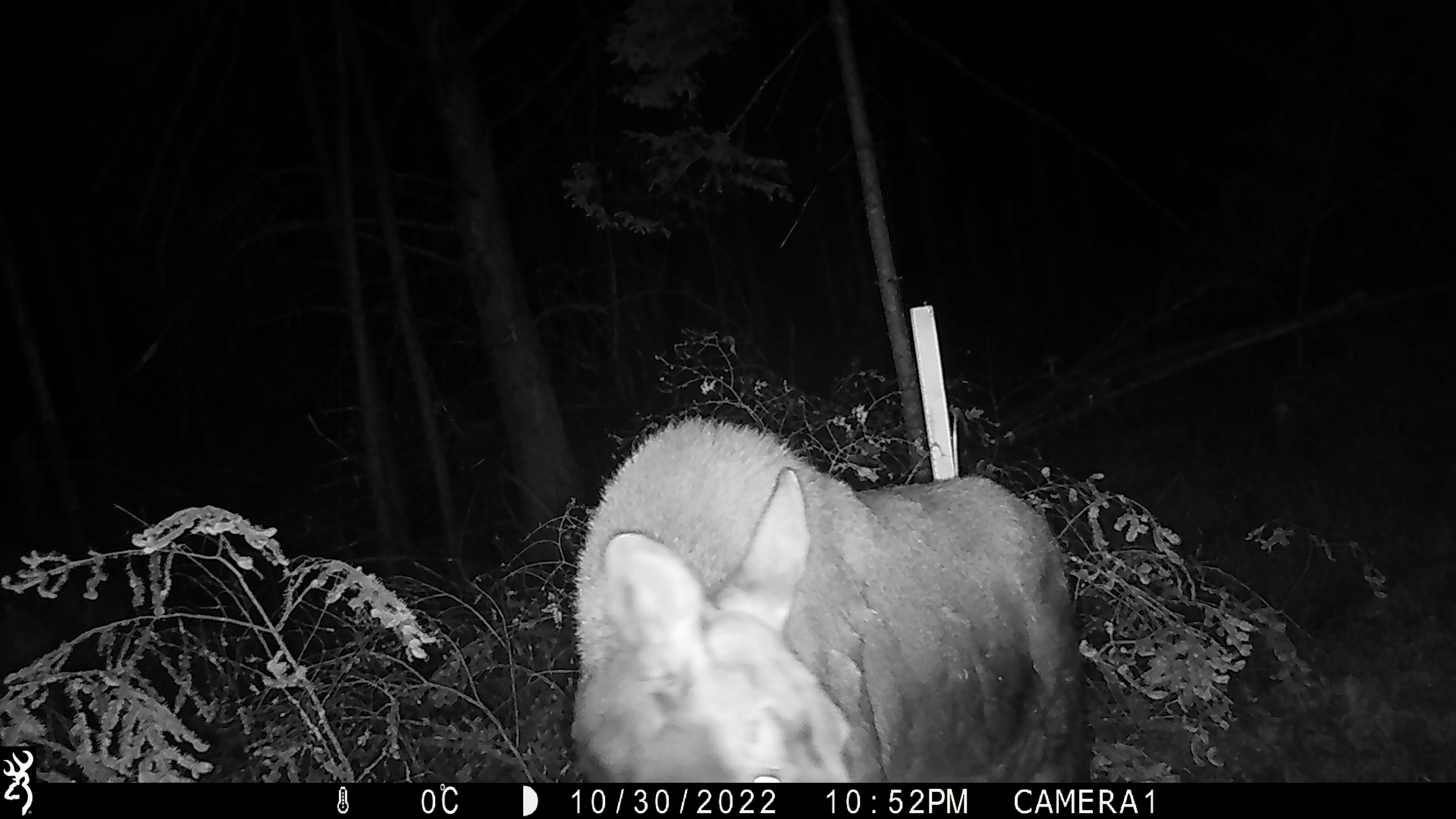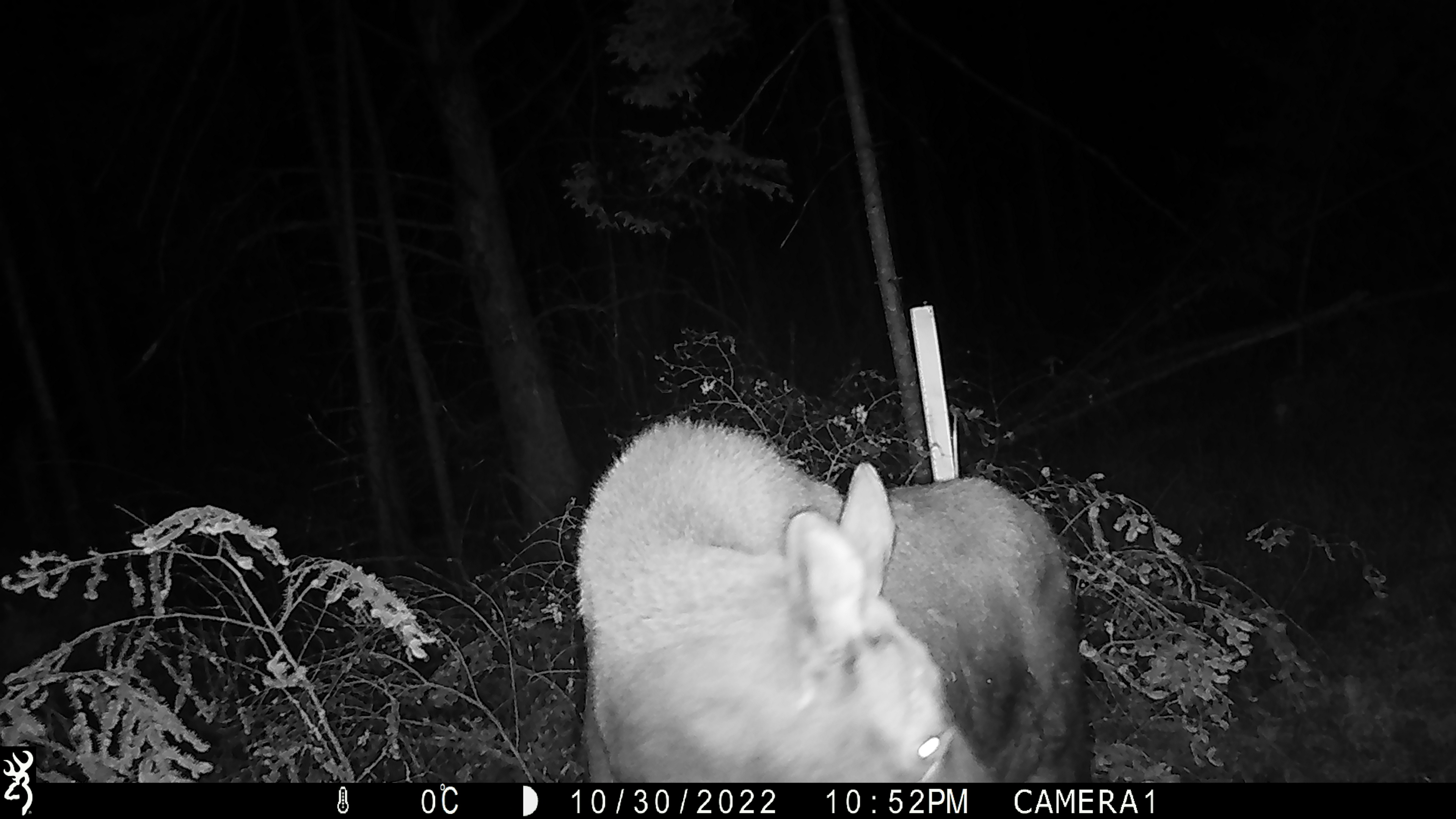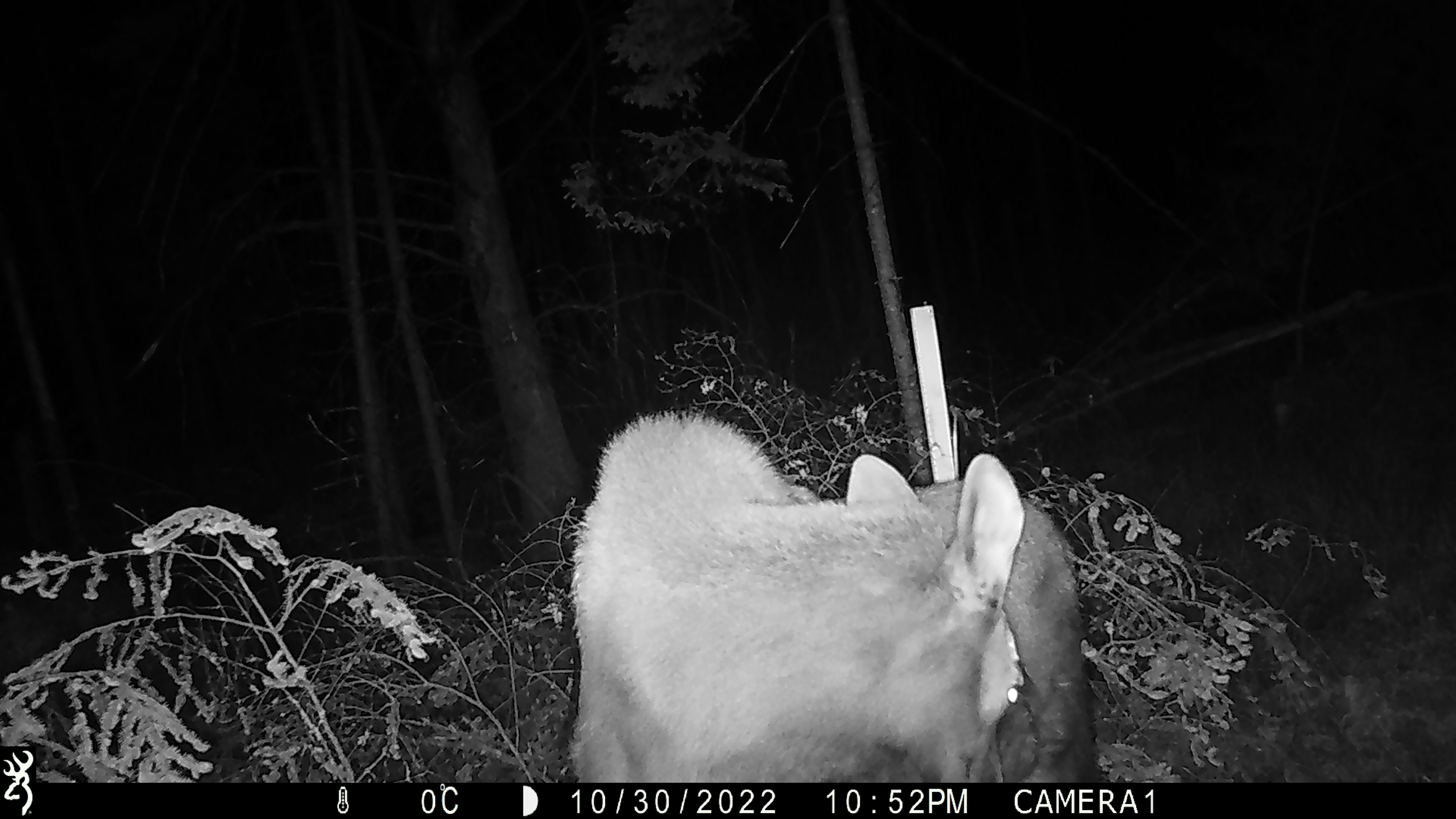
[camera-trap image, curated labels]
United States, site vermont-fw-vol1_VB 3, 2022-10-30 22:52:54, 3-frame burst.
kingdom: Animalia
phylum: Chordata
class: Mammalia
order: Artiodactyla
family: Cervidae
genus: Alces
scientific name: Alces alces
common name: moose